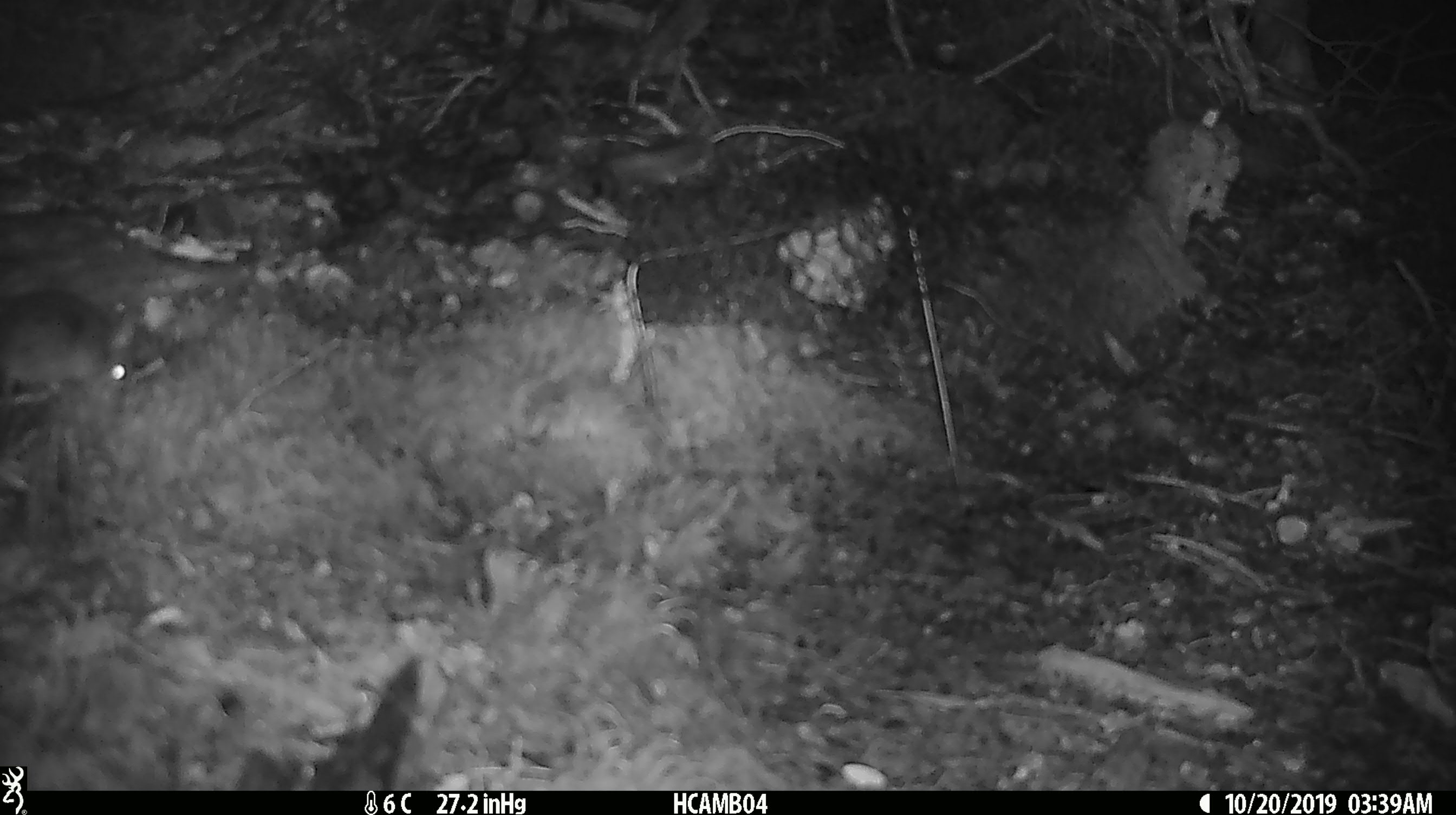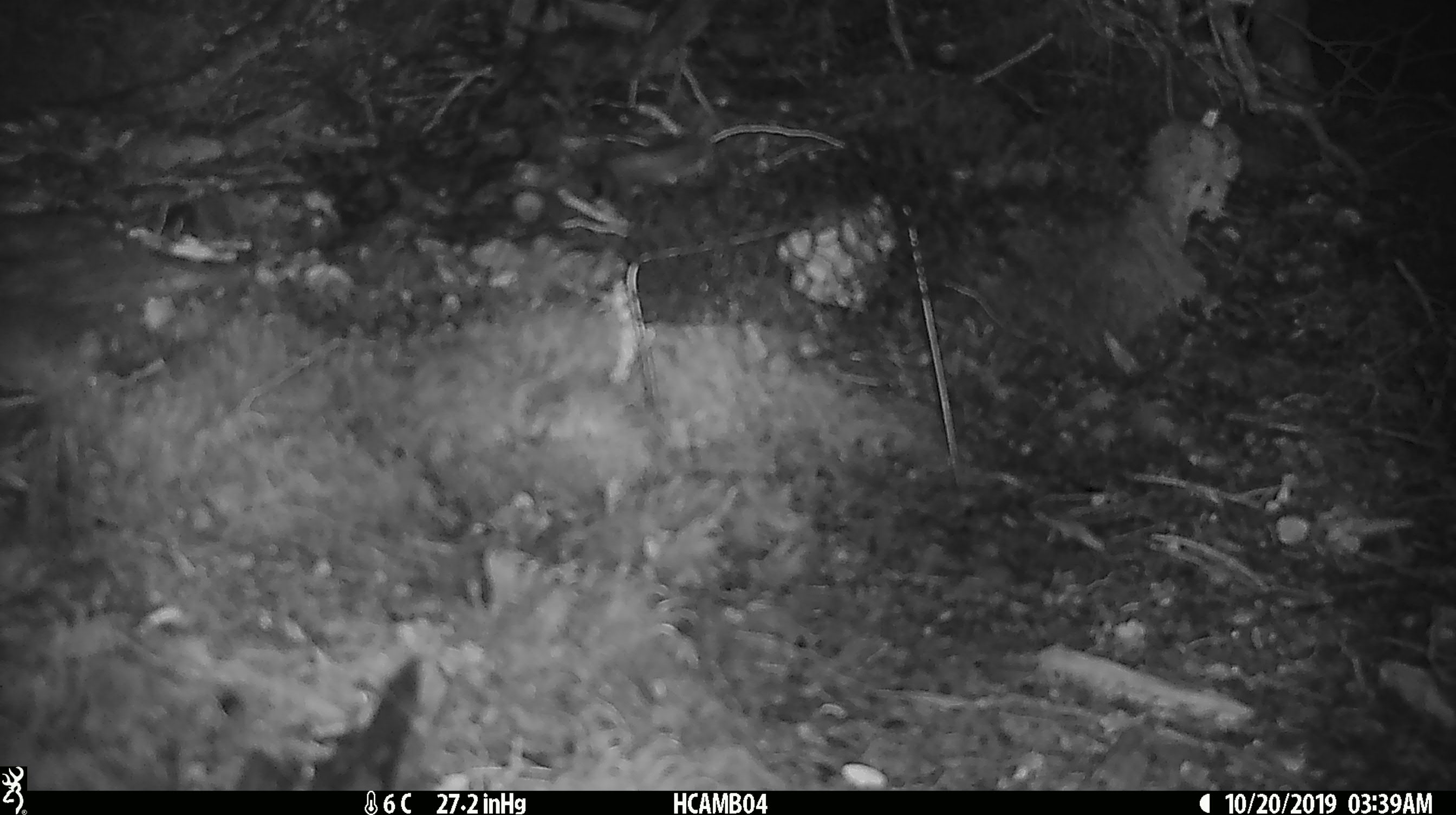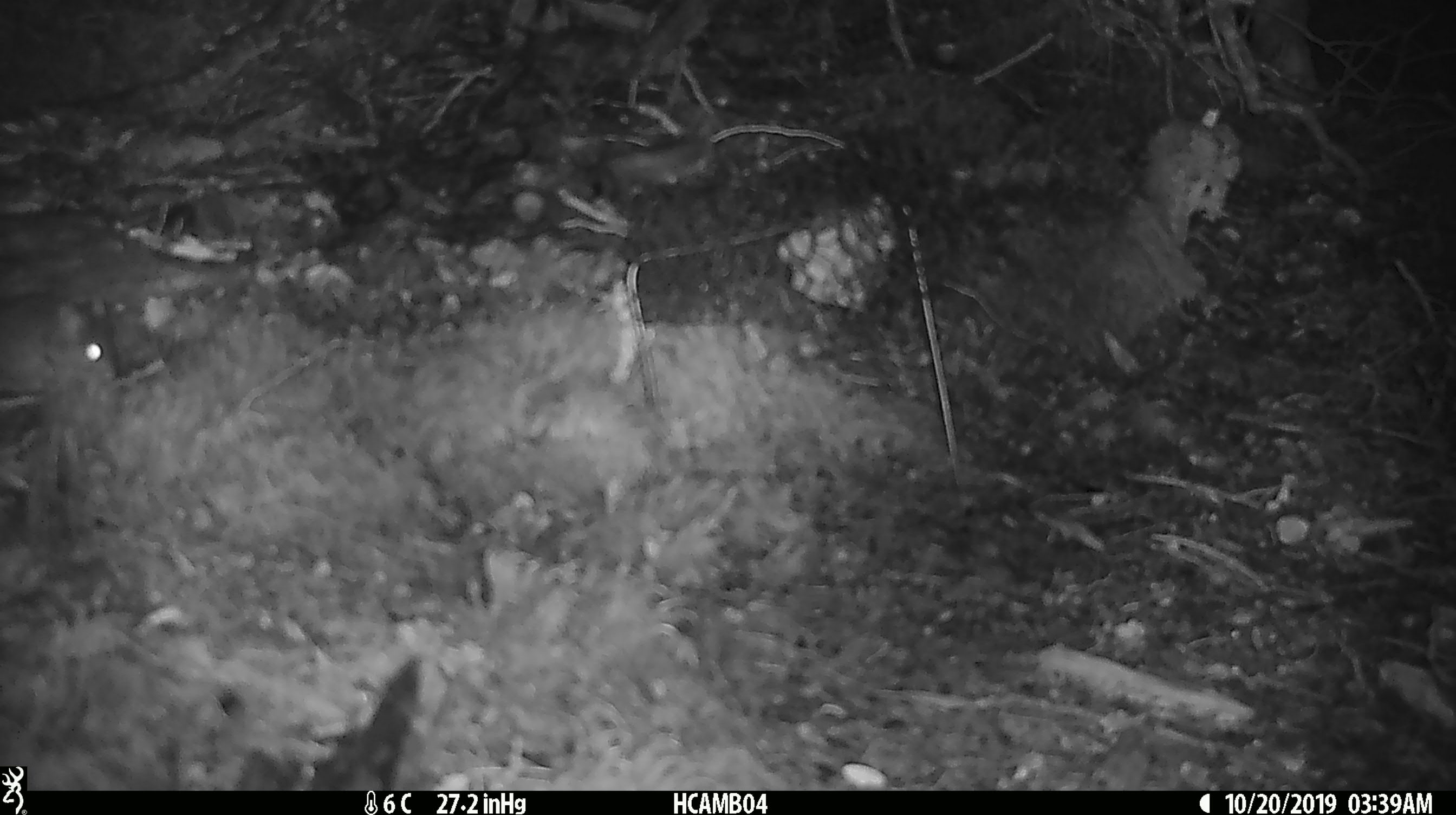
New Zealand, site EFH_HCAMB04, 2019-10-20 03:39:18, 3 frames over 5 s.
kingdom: Animalia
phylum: Chordata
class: Mammalia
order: Rodentia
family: Muridae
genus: Mus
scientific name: Mus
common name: mouse